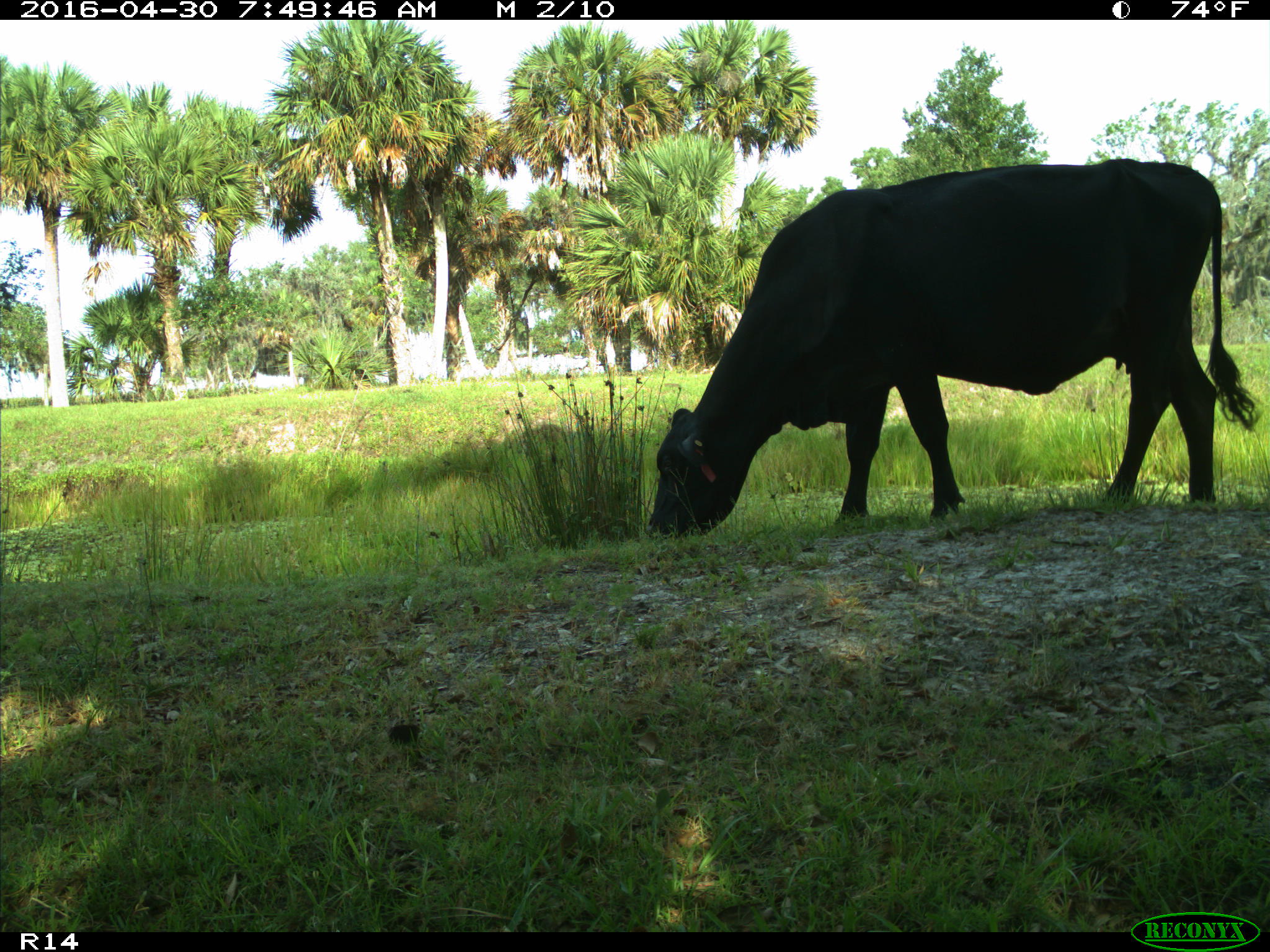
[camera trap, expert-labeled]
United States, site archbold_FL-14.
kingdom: Animalia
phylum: Chordata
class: Mammalia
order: Artiodactyla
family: Bovidae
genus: Bos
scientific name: Bos taurus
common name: domestic cow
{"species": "Bos taurus (domestic cow)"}